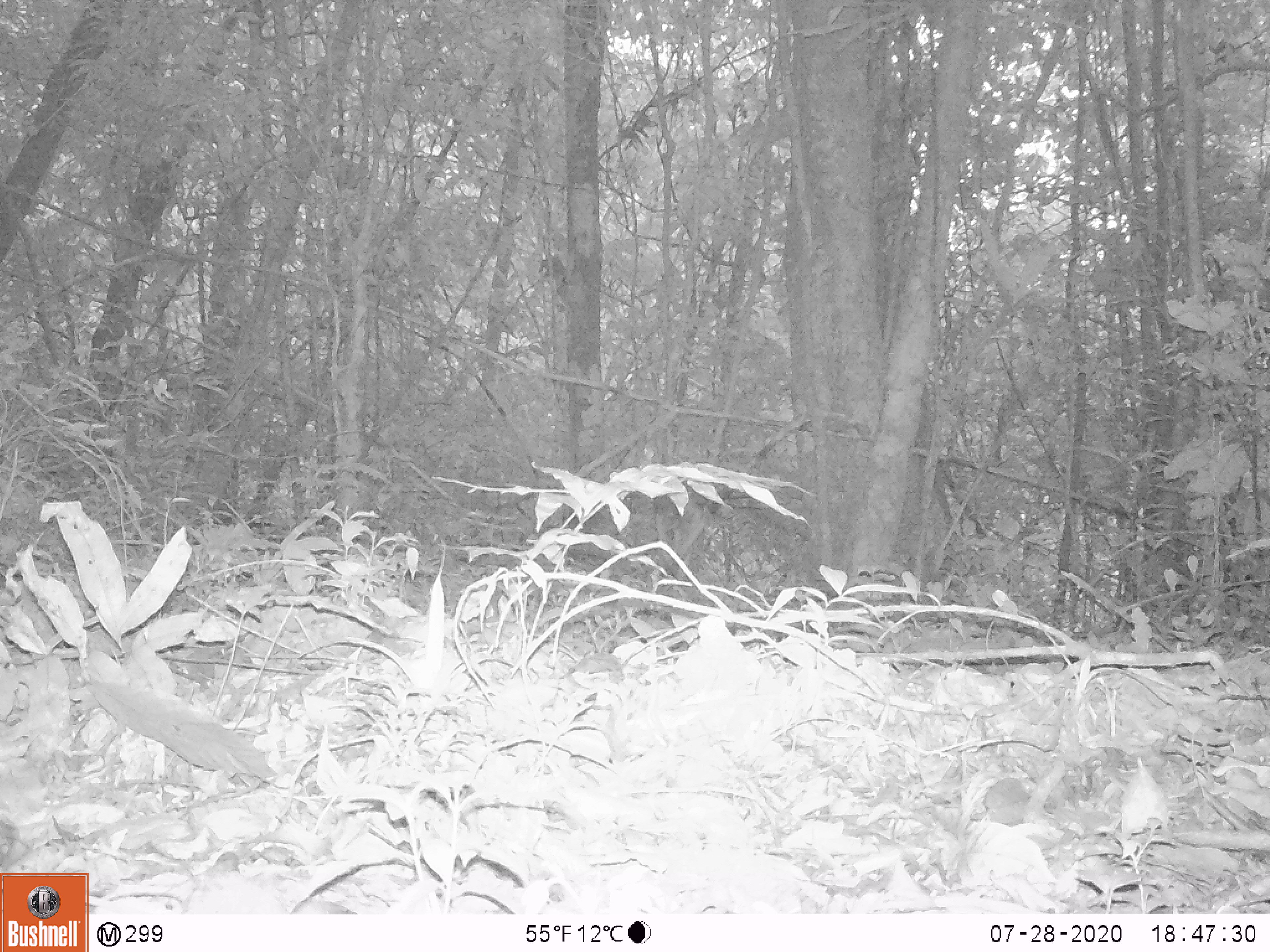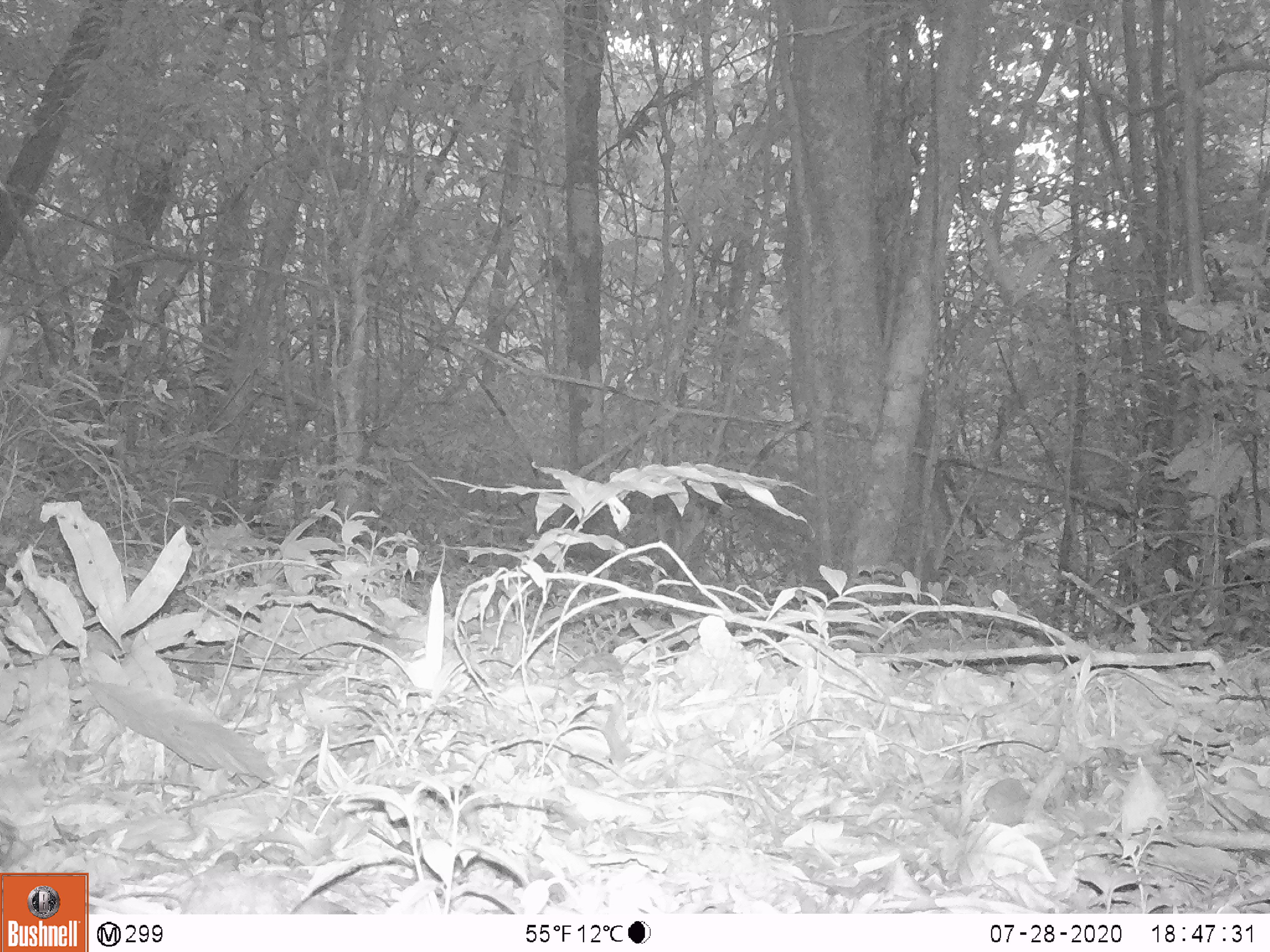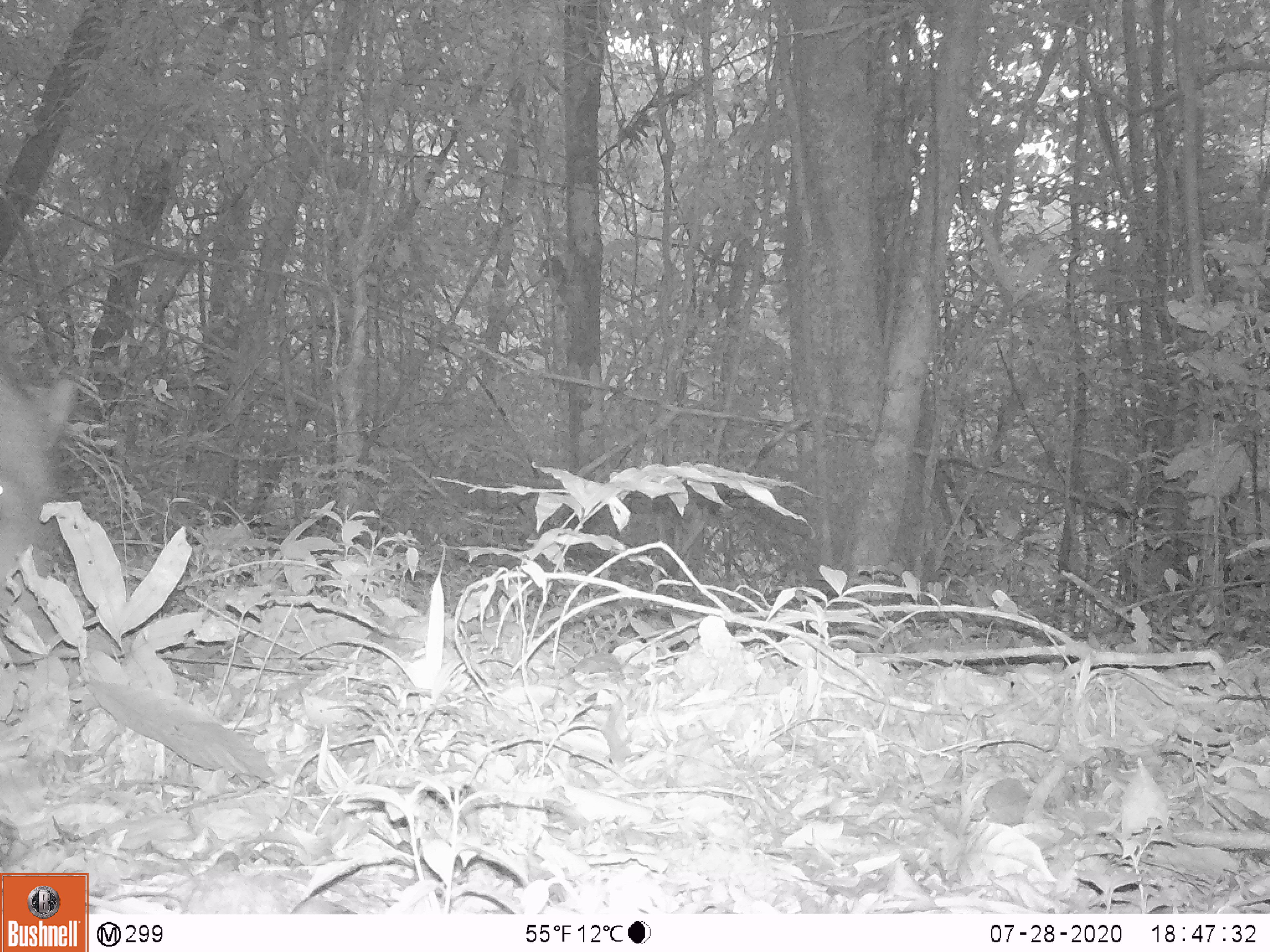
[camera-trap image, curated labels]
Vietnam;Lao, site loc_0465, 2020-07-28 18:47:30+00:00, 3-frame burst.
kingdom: Animalia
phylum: Chordata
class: Mammalia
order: Artiodactyla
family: Suidae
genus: Sus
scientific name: Sus scrofa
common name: eurasian wild pig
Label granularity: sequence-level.